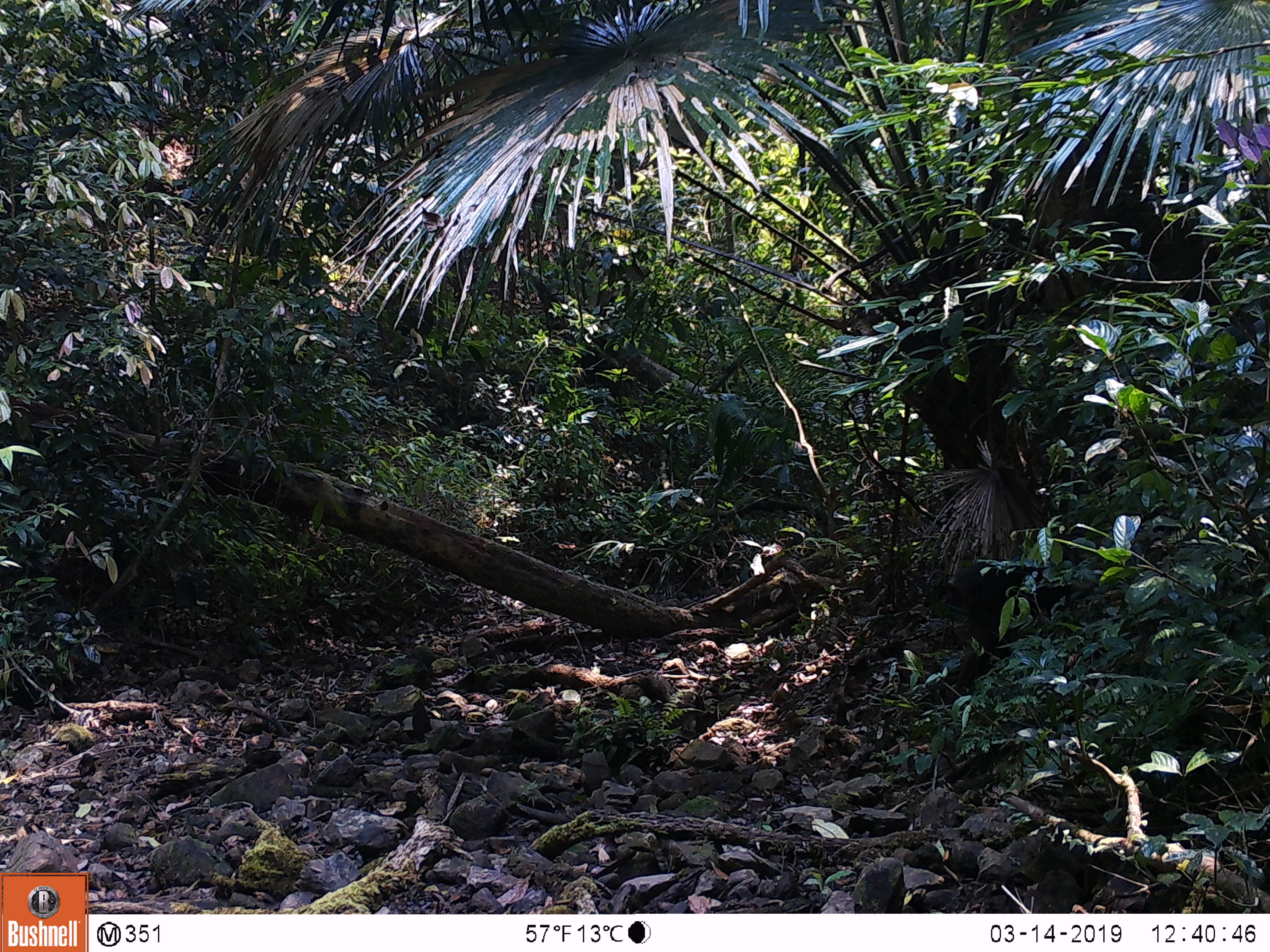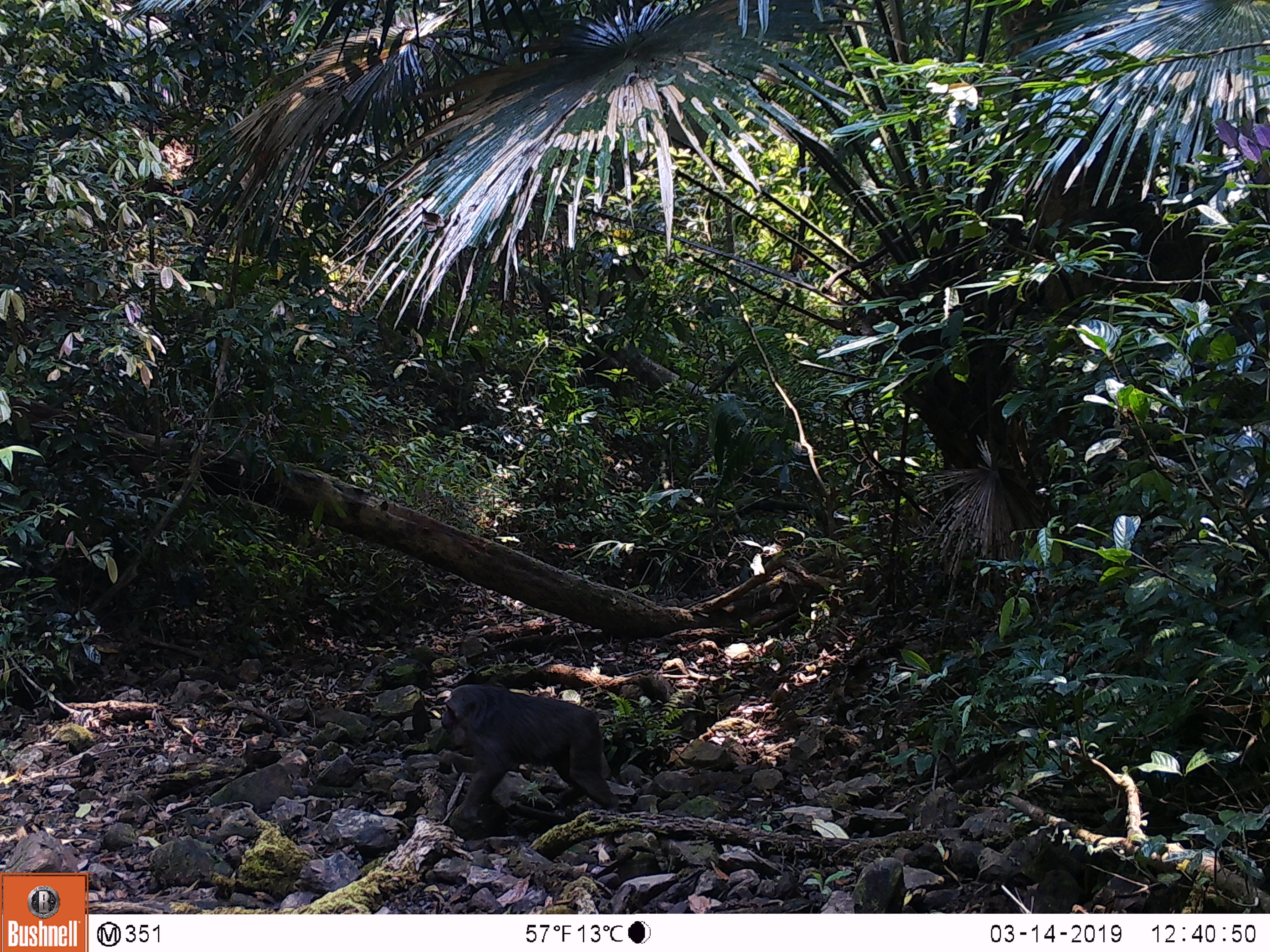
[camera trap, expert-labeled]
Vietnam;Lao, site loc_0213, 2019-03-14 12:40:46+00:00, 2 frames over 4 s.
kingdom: Animalia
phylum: Chordata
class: Mammalia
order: Primates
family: Cercopithecidae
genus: Macaca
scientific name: Macaca arctoides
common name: stump-tailed macaque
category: stump tailed macaque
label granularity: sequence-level